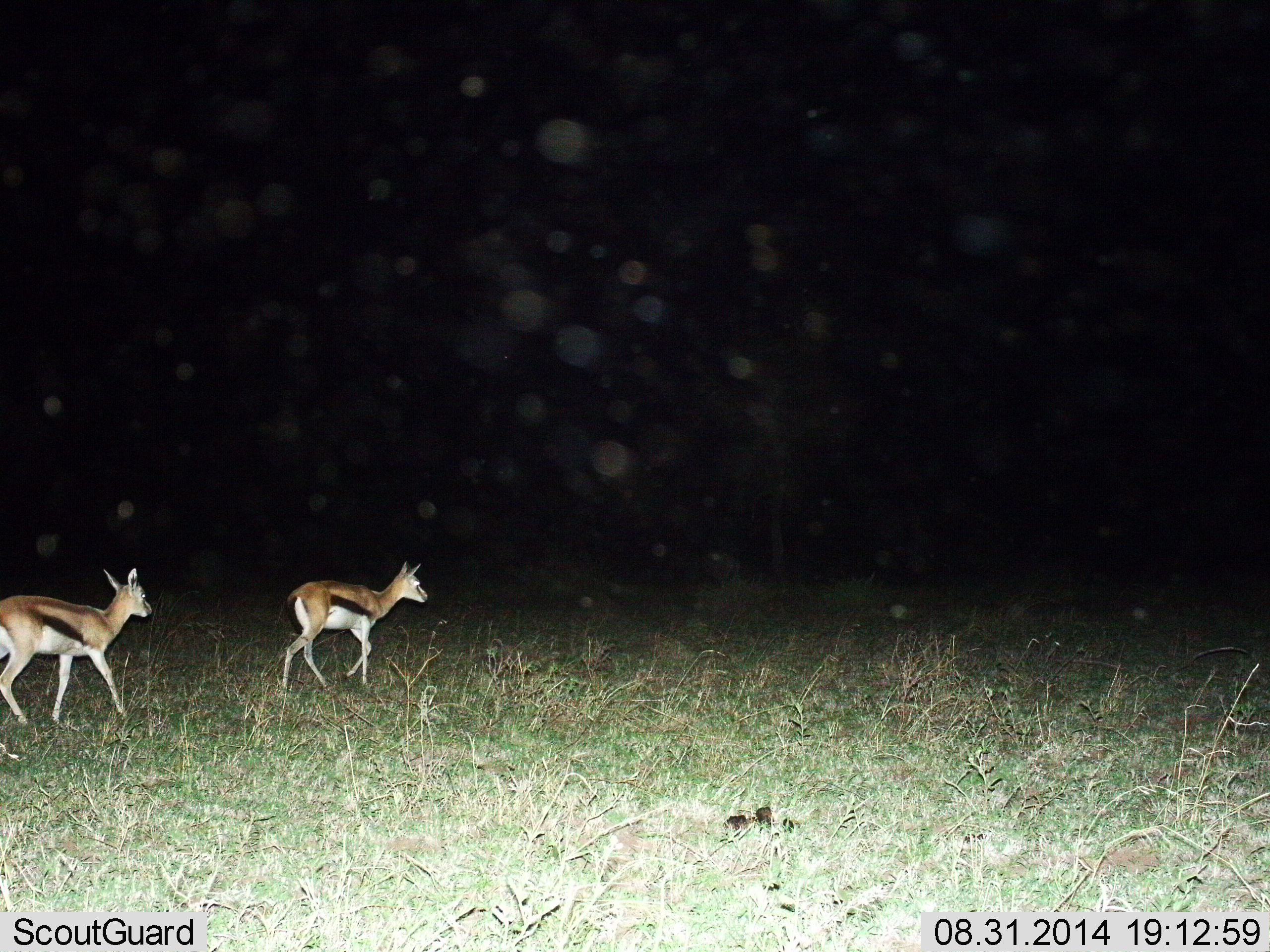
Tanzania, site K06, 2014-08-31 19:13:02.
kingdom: Animalia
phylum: Chordata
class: Mammalia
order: Artiodactyla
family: Bovidae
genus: Eudorcas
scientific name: Eudorcas thomsonii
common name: thomson's gazelle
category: gazellethomsons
Gazellethomsons (thomson's gazelle) (Eudorcas thomsonii), count 2. Behavior (volunteer vote fractions): standing 10%, resting 0%, moving 90%, interacting 0%. Young present (vote fraction): 0%. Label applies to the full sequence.